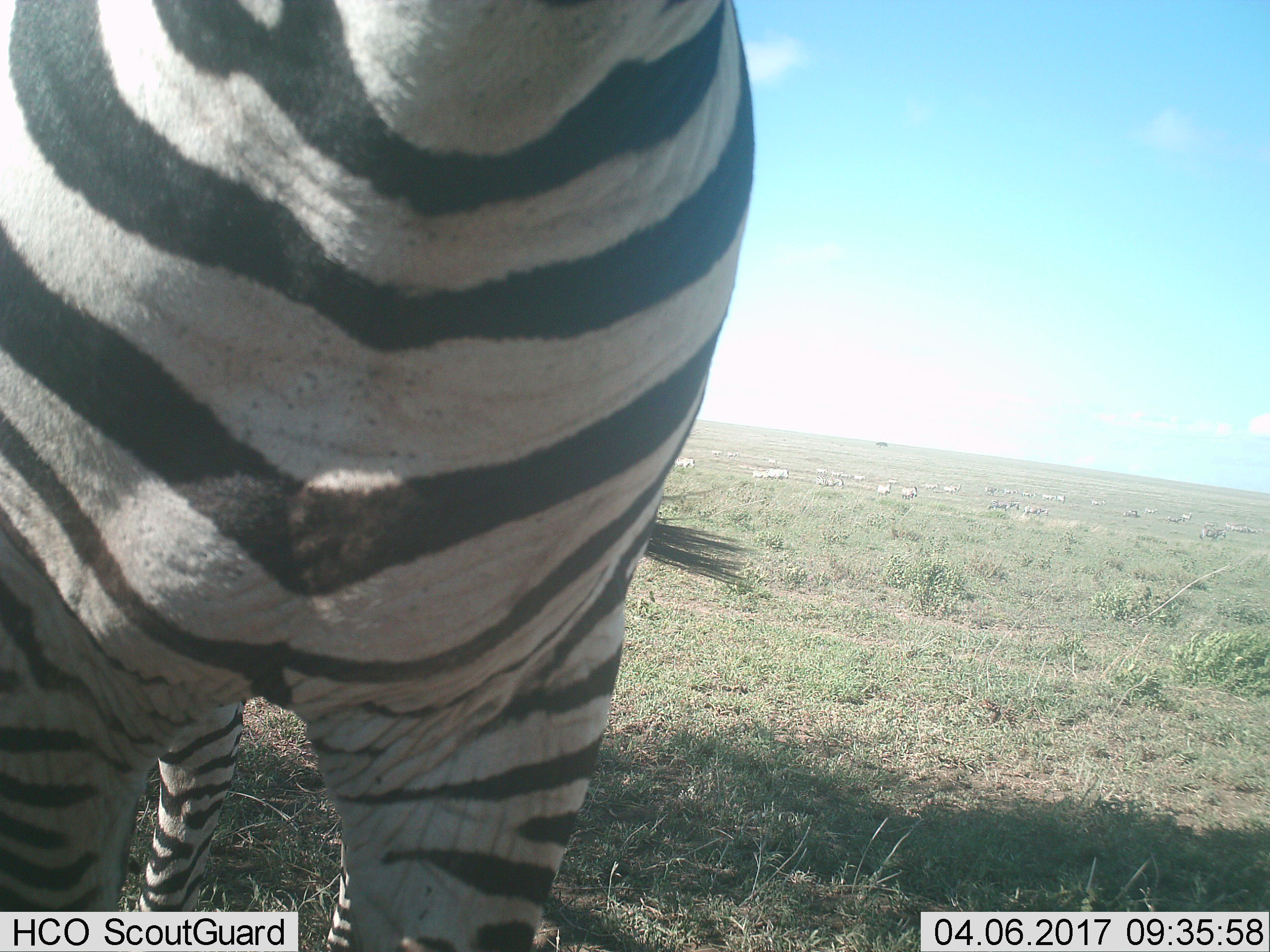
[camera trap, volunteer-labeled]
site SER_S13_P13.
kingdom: Animalia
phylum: Chordata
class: Mammalia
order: Perissodactyla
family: Equidae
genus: Equus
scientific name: Equus quagga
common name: plains zebra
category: zebraplains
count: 1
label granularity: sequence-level